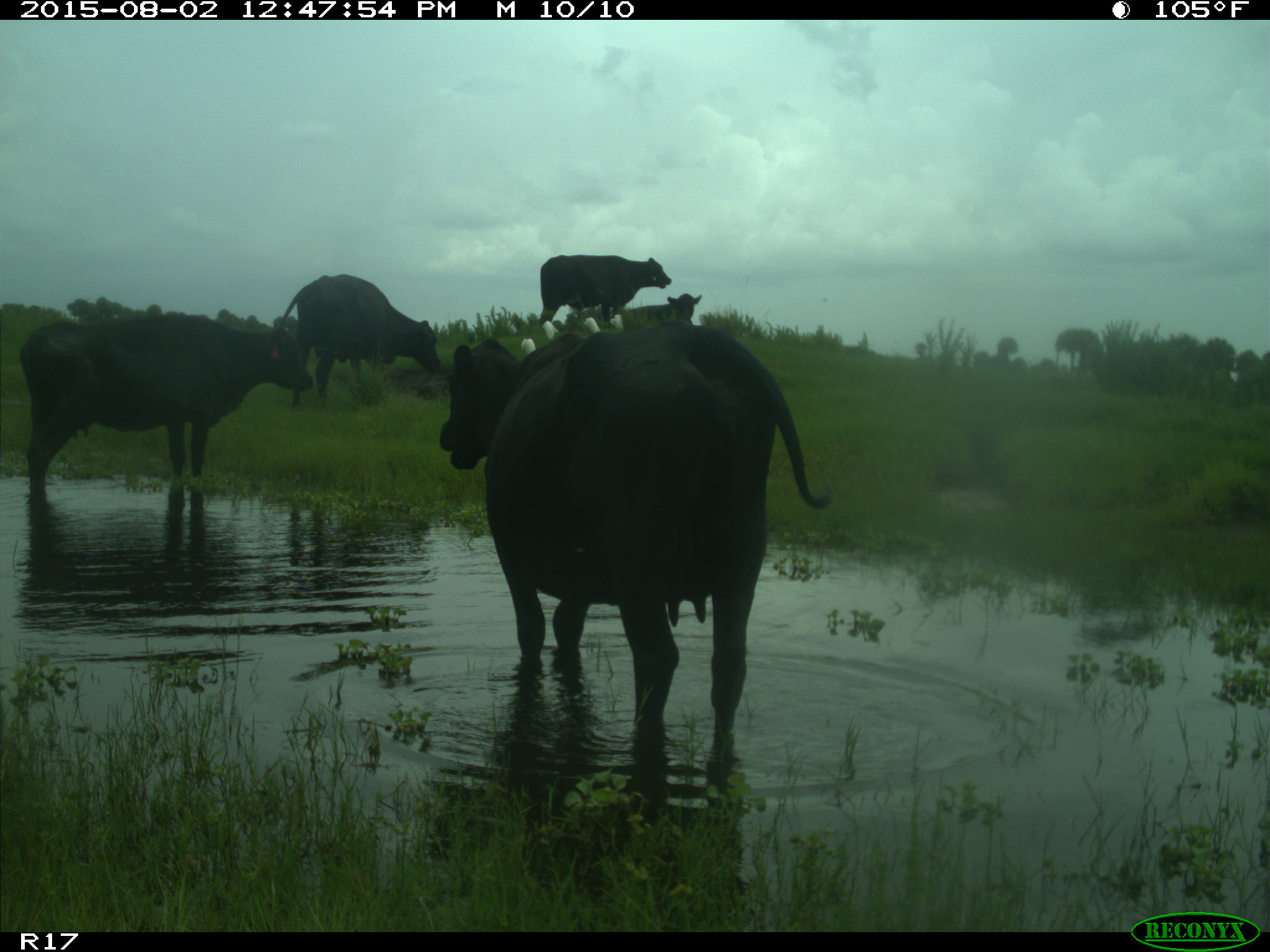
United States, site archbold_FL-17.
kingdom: Animalia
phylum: Chordata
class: Mammalia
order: Artiodactyla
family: Bovidae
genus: Bos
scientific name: Bos taurus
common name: domestic cow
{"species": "Bos taurus (domestic cow)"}